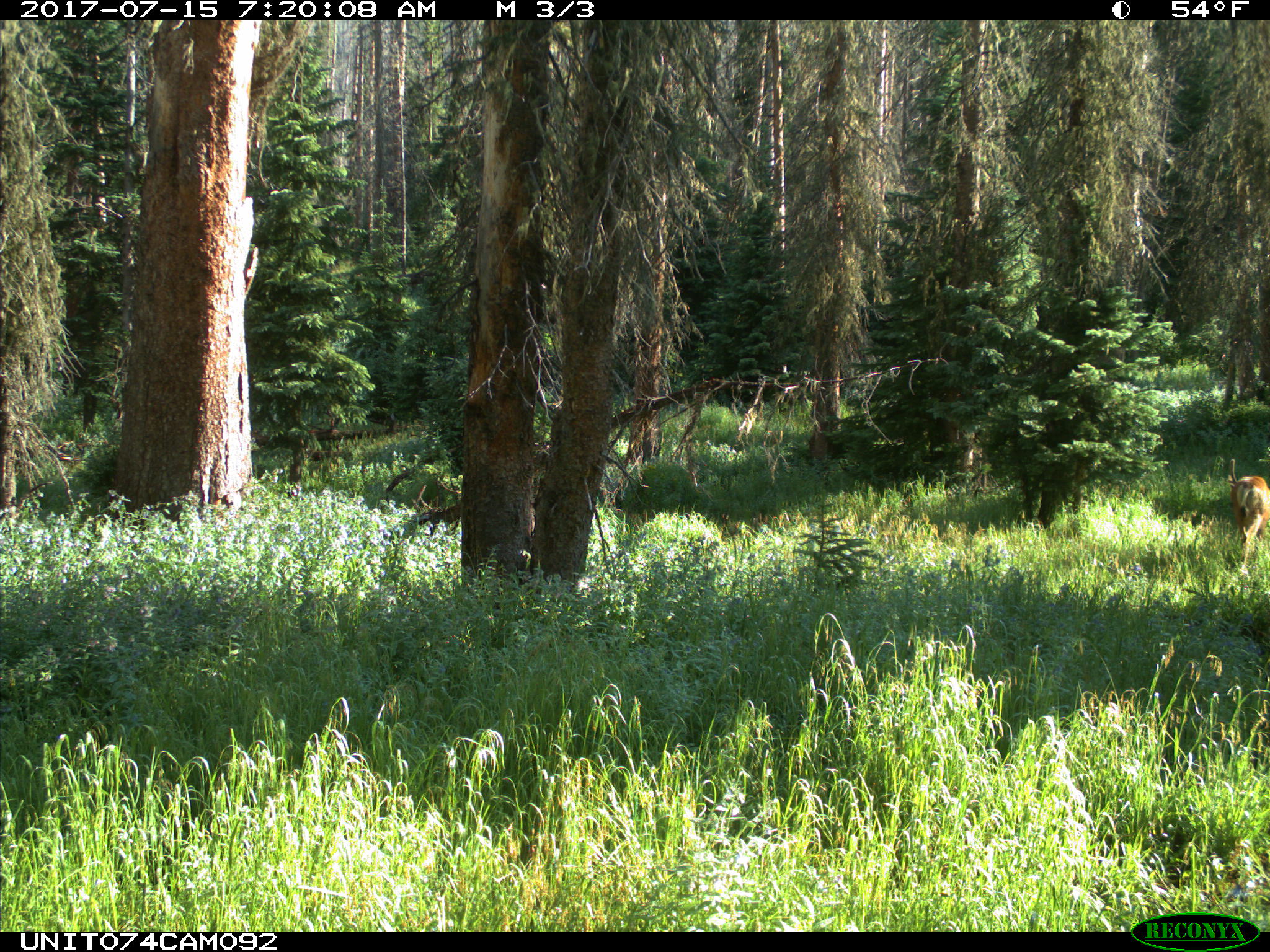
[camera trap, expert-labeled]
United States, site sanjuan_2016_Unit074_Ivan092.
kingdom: Animalia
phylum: Chordata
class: Mammalia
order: Artiodactyla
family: Cervidae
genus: Odocoileus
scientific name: Odocoileus hemionus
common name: mule deer